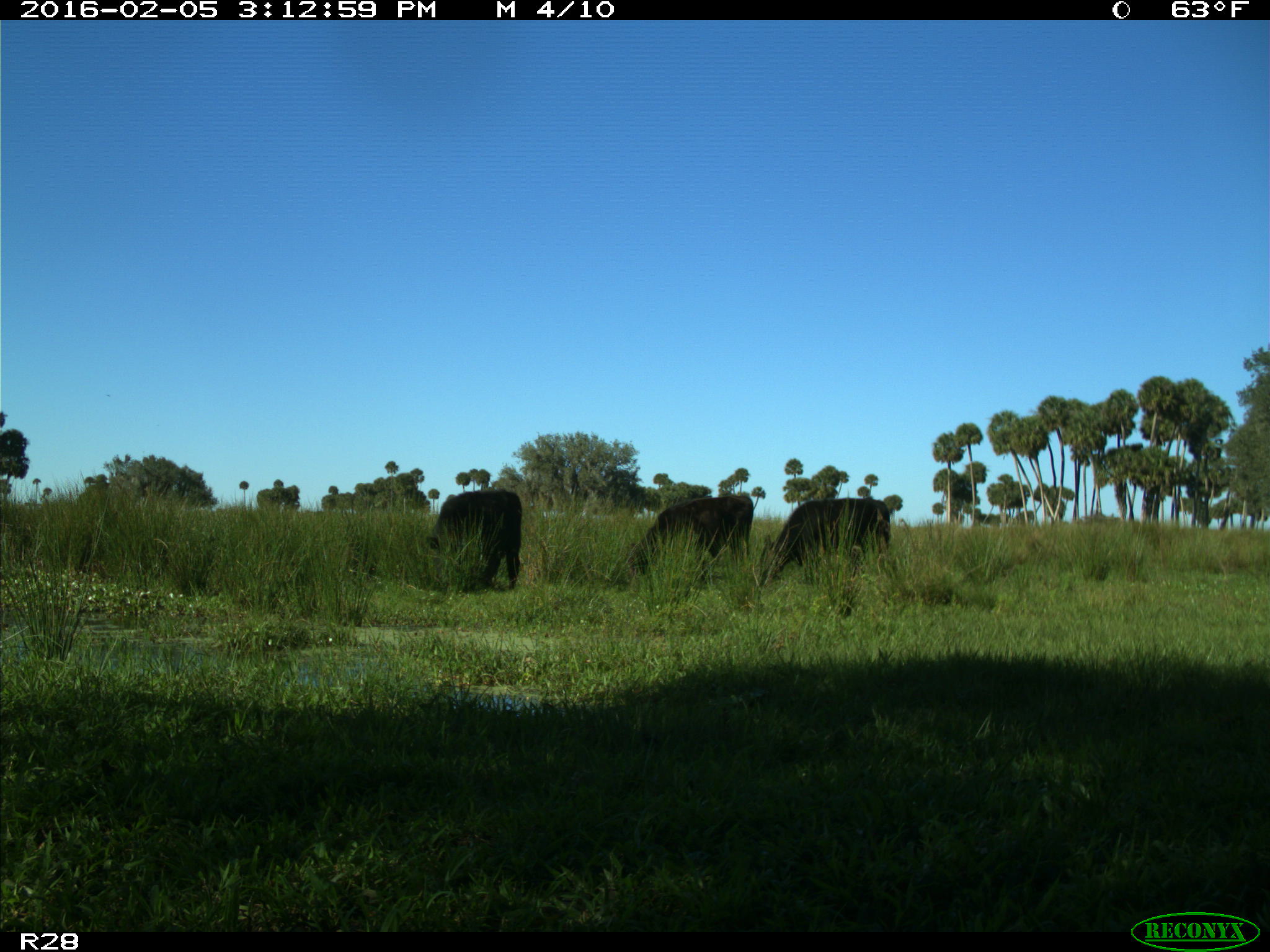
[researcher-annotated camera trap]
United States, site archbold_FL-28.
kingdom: Animalia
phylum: Chordata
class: Mammalia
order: Artiodactyla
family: Bovidae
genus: Bos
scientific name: Bos taurus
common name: domestic cow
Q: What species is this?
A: Bos taurus (domestic cow).